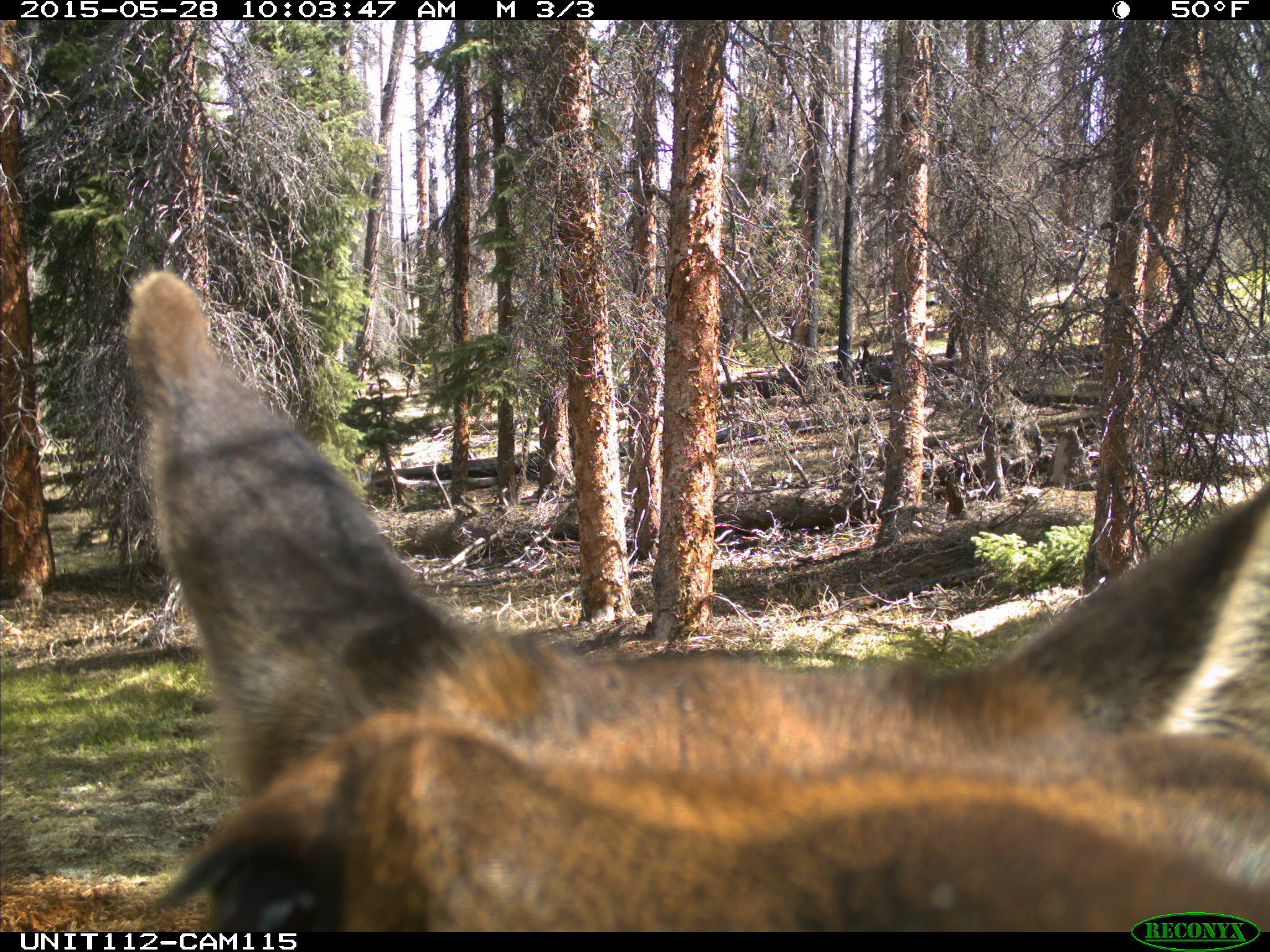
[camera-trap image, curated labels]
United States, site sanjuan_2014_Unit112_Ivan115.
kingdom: Animalia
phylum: Chordata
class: Mammalia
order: Artiodactyla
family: Cervidae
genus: Cervus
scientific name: Cervus elaphus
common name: red deer